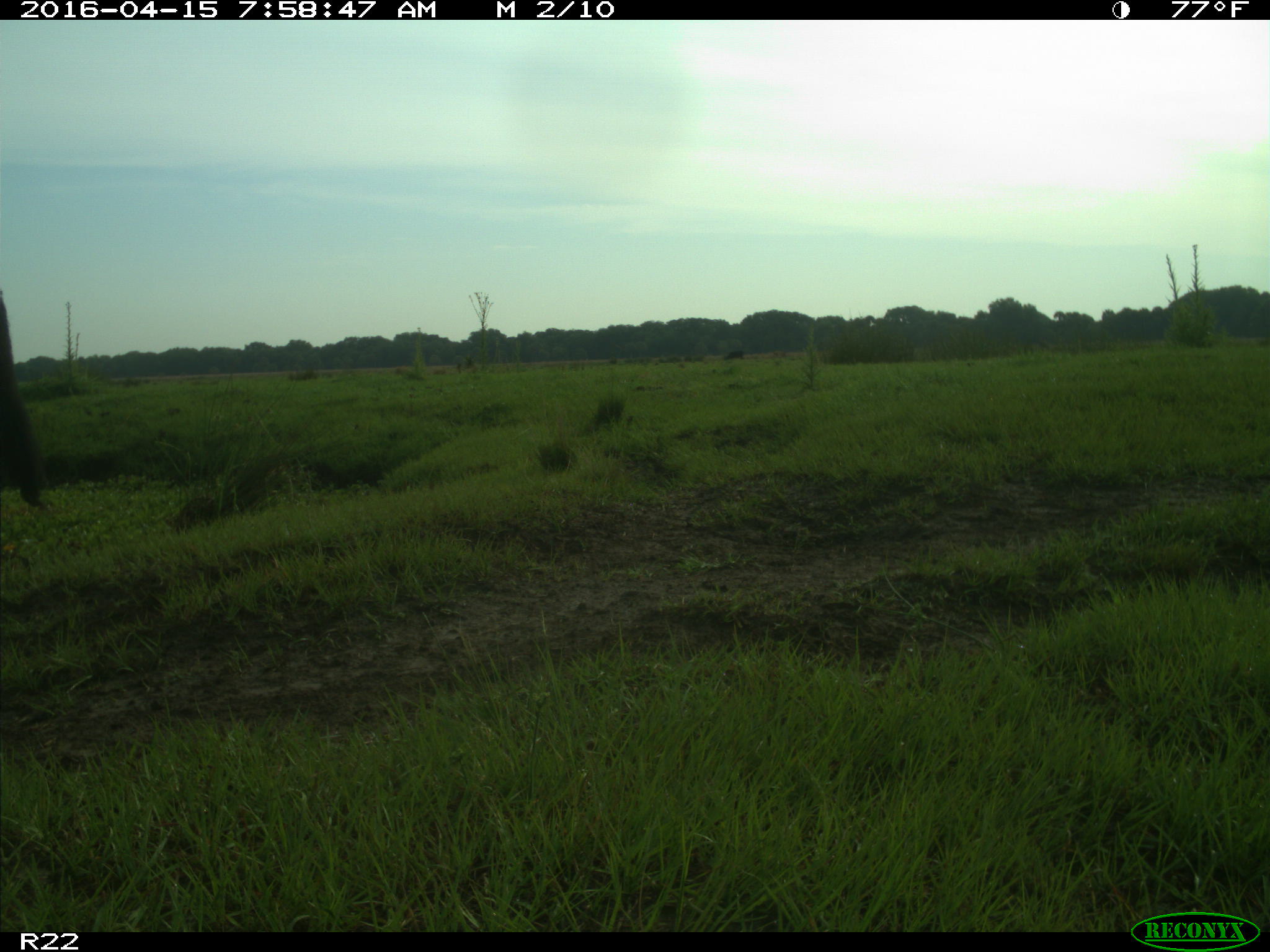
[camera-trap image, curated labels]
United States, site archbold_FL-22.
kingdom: Animalia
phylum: Chordata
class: Mammalia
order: Artiodactyla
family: Bovidae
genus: Bos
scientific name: Bos taurus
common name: domestic cow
Bos taurus (domestic cow).